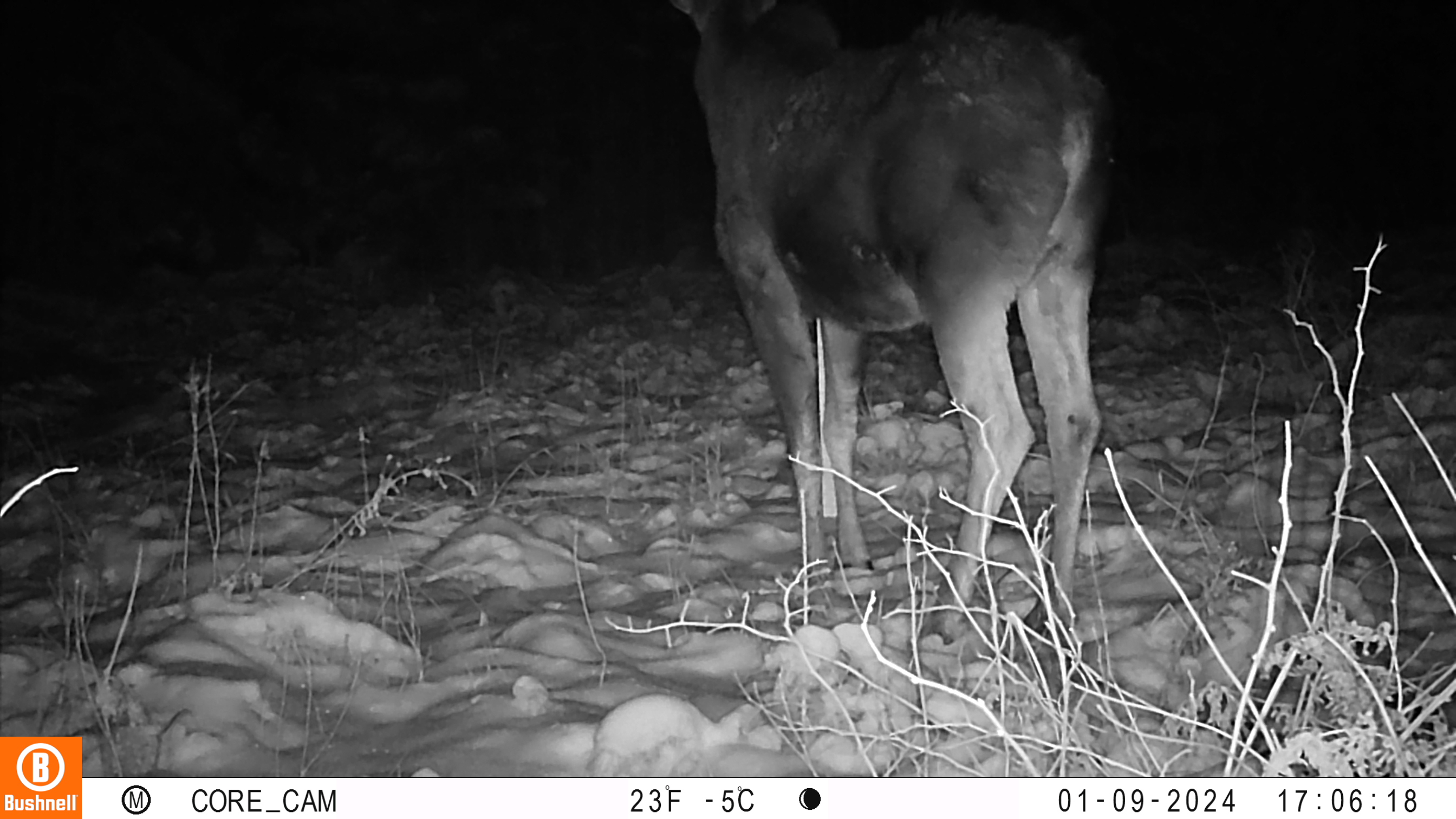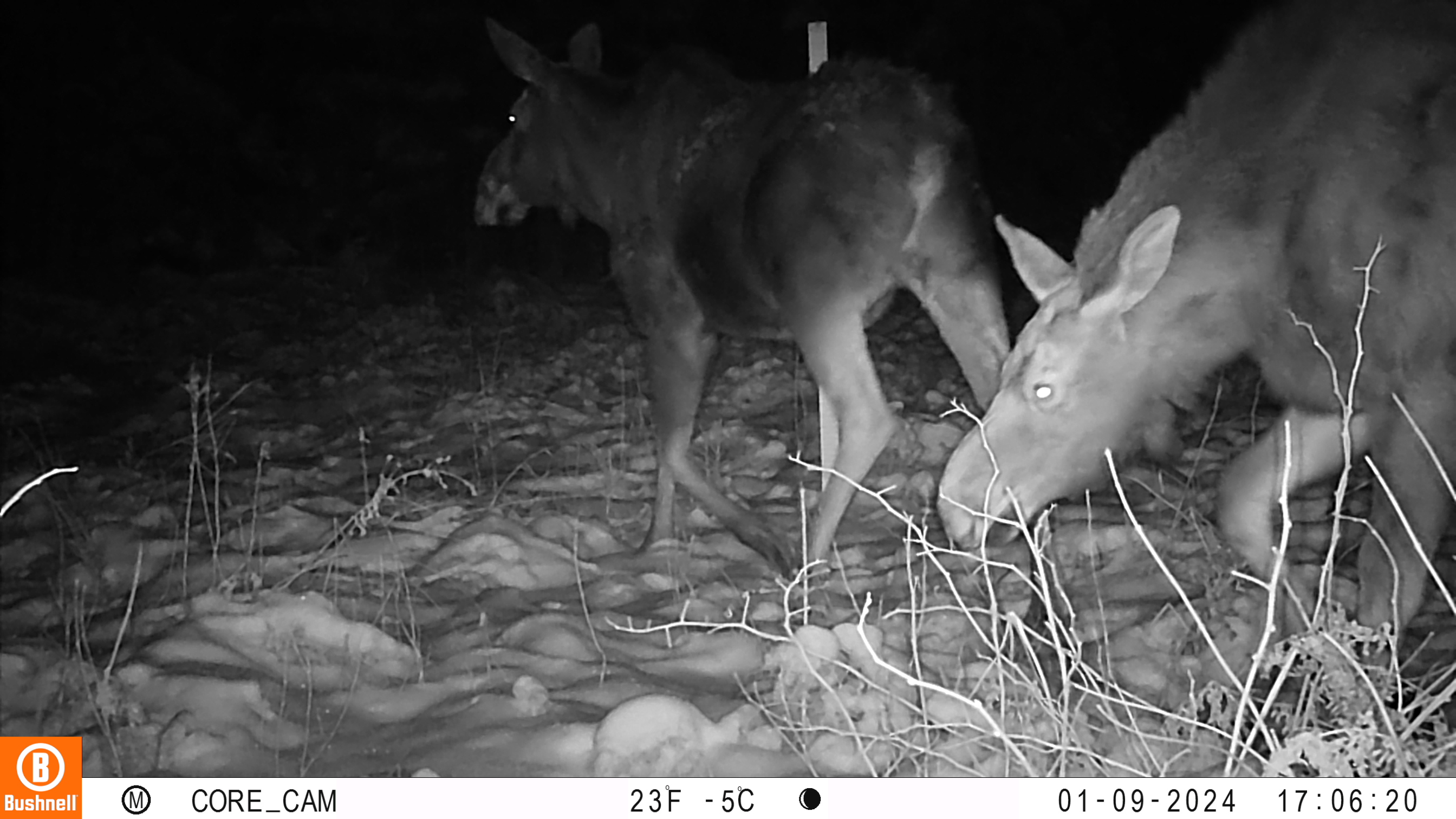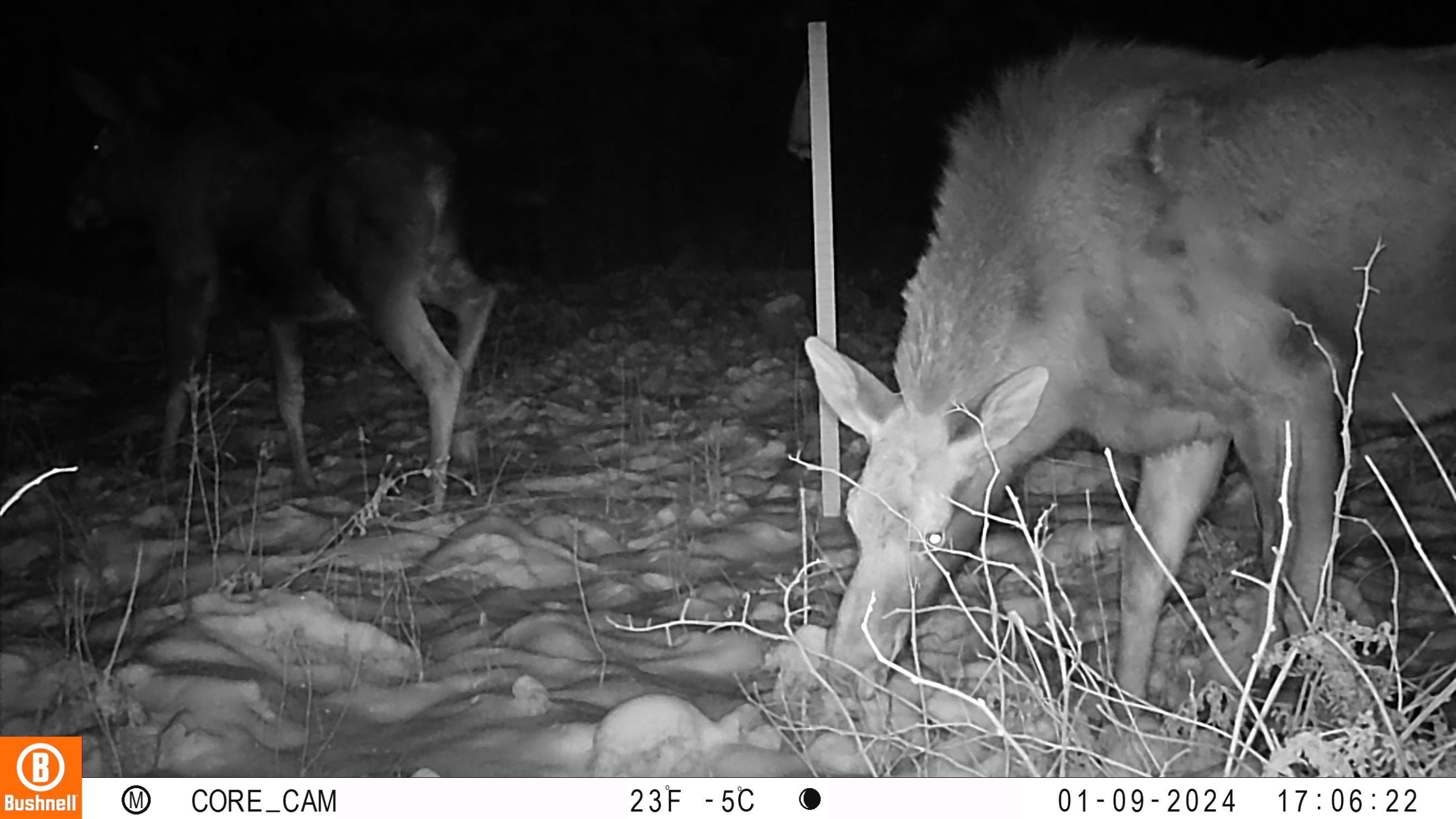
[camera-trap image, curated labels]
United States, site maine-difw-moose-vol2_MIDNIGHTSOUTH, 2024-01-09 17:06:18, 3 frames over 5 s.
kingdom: Animalia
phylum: Chordata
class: Mammalia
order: Artiodactyla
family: Cervidae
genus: Alces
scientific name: Alces alces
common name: moose